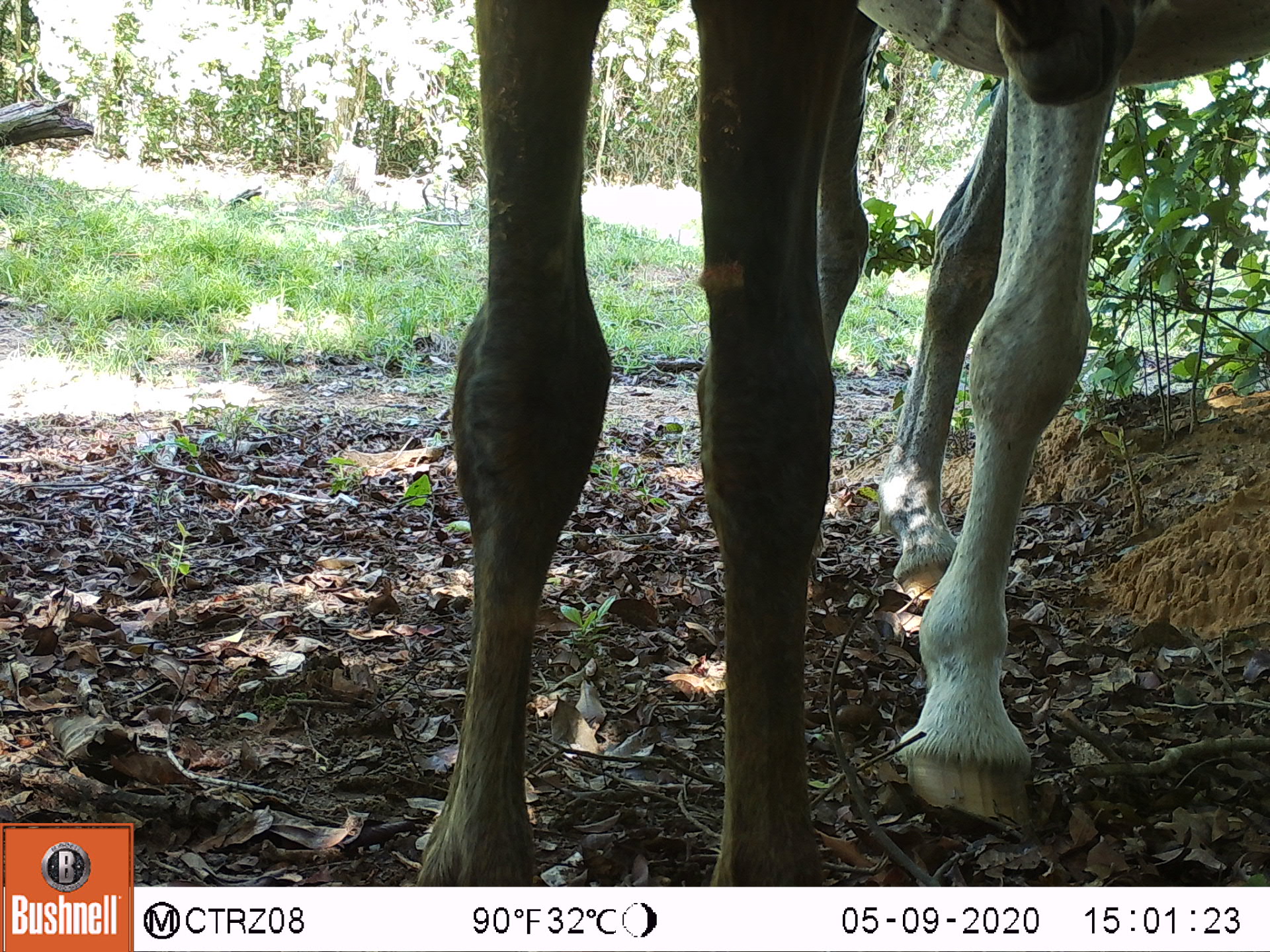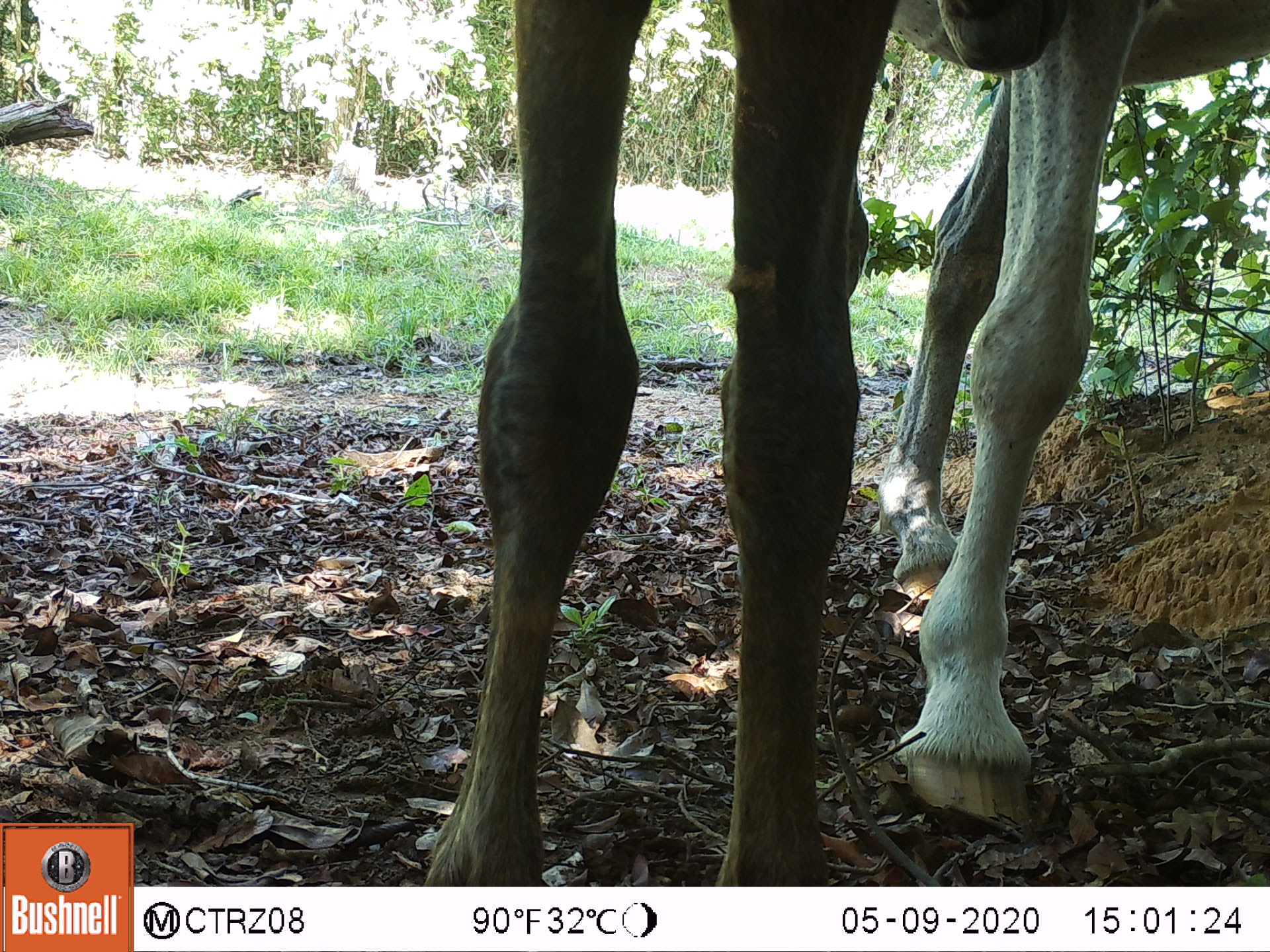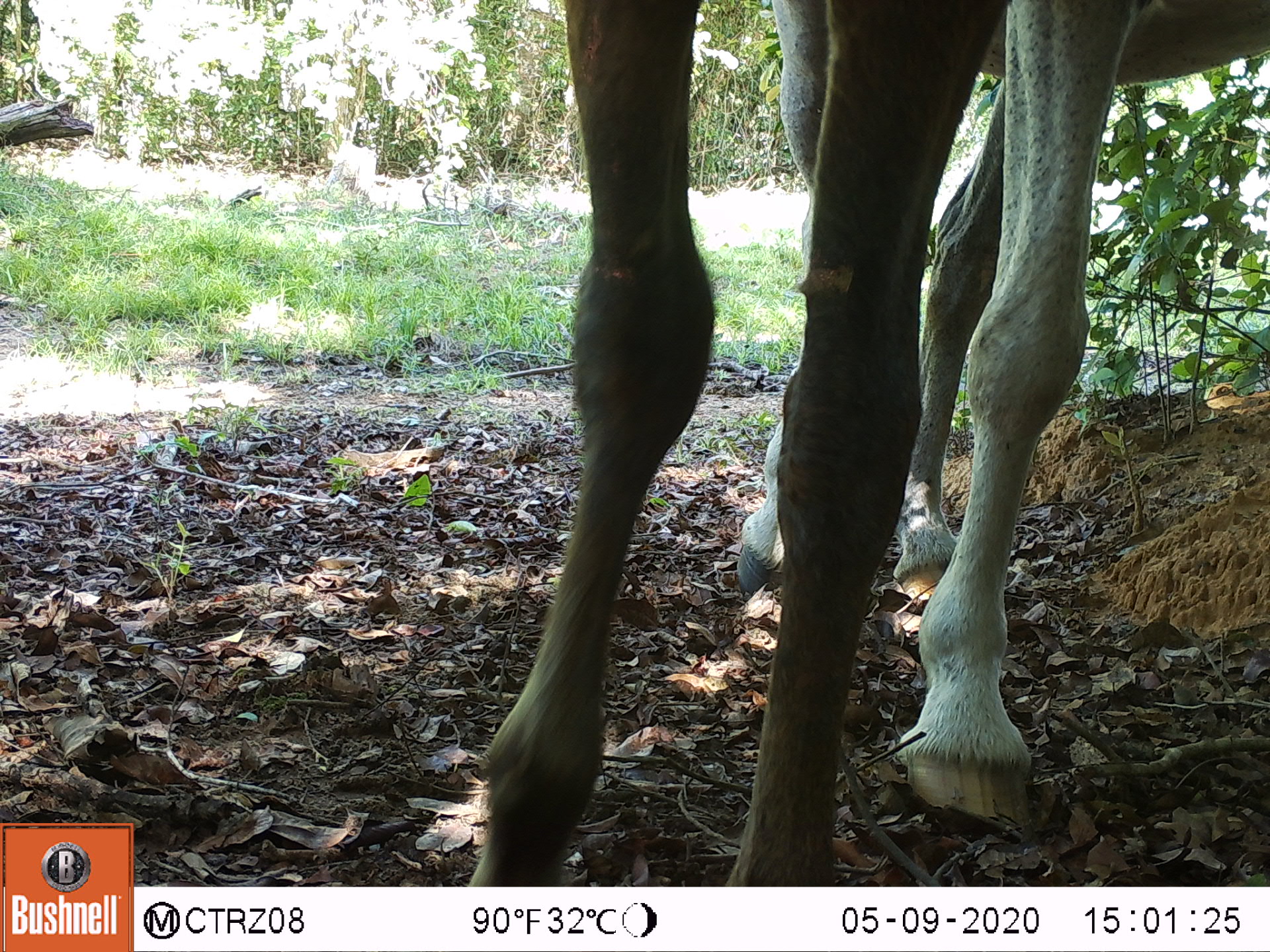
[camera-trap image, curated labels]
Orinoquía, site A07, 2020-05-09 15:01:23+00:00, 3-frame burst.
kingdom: Animalia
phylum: Chordata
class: Mammalia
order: Perissodactyla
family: Equidae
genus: Equus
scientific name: Equus caballus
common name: domestic horse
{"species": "domestic horse (Equus caballus)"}